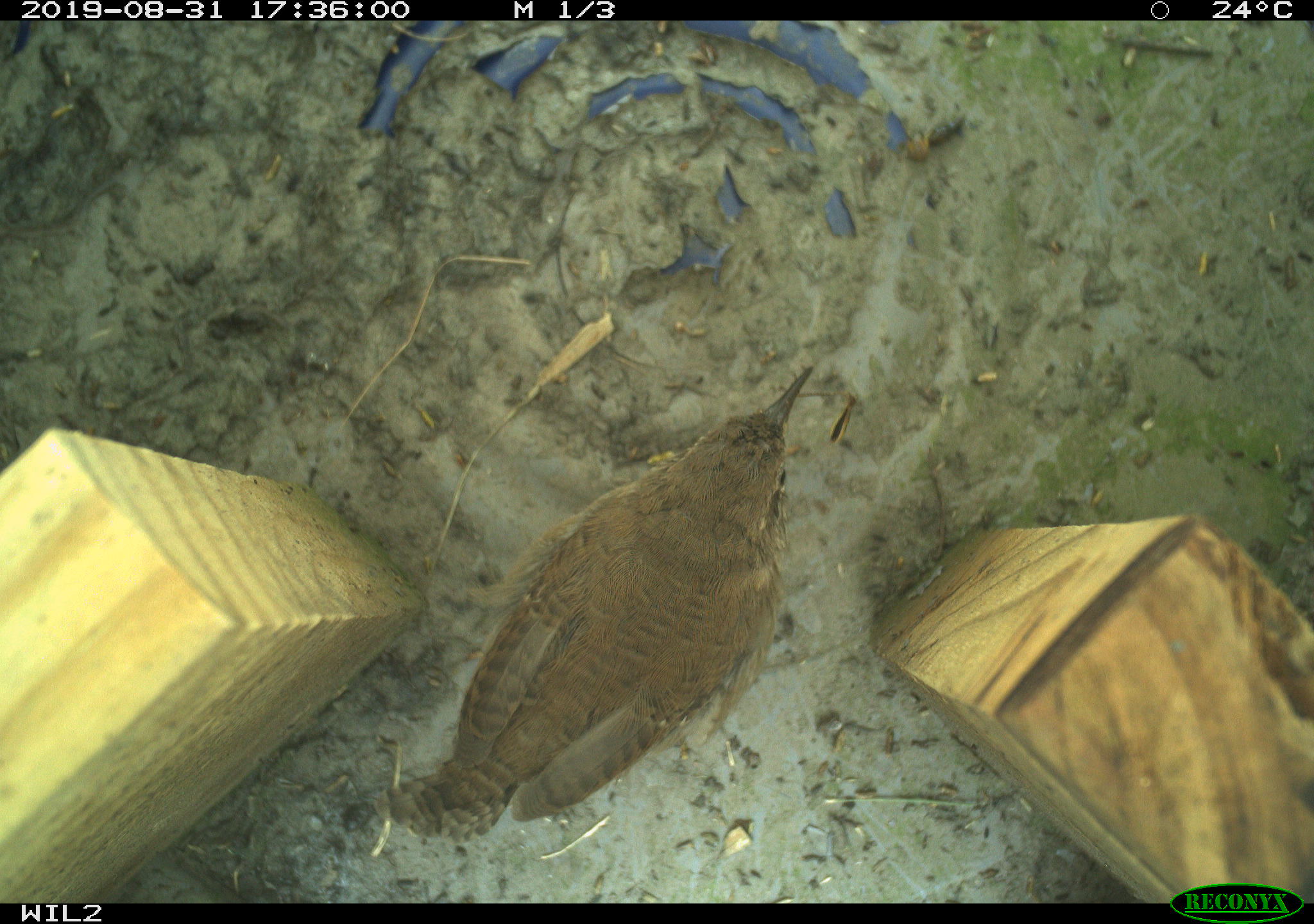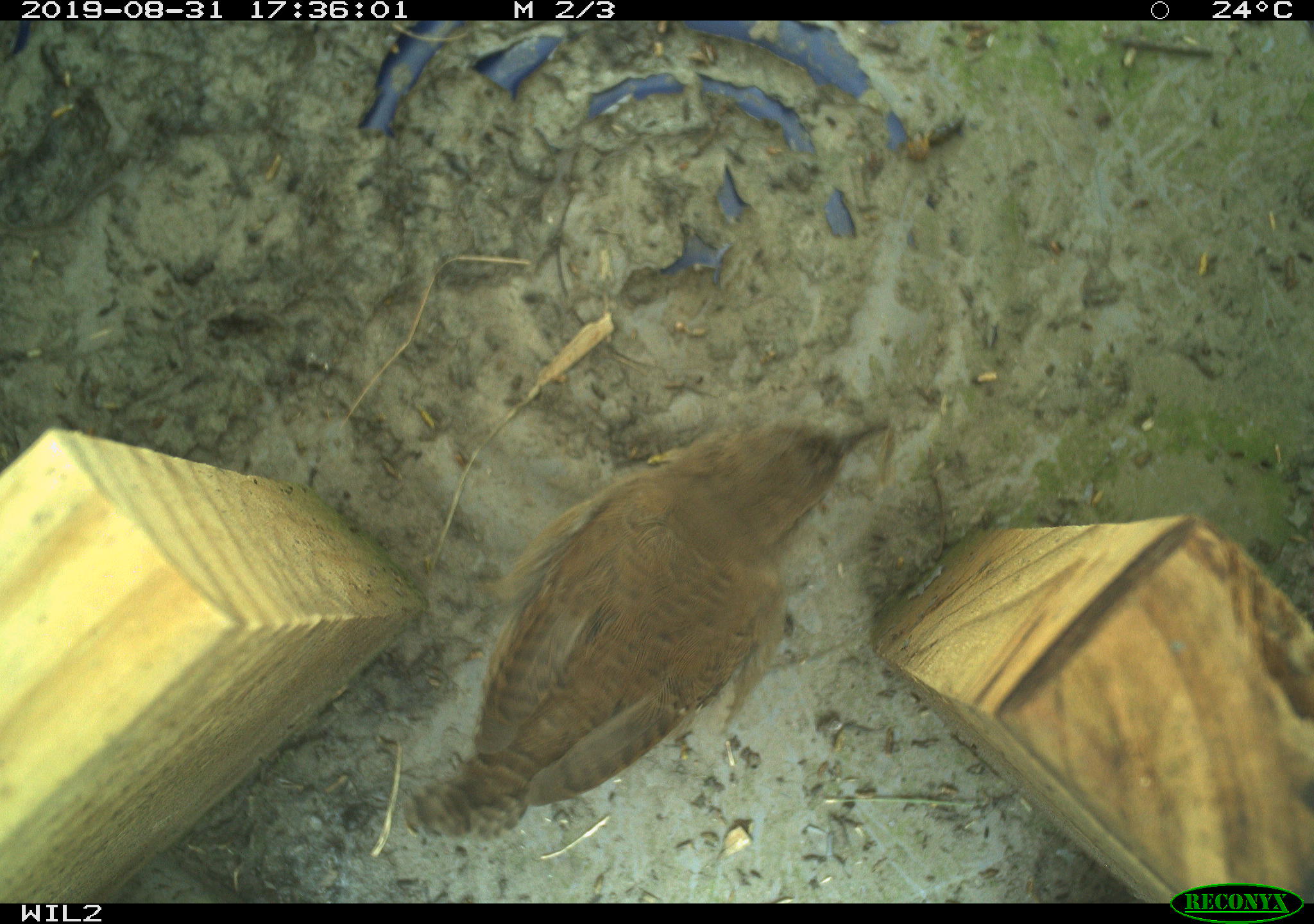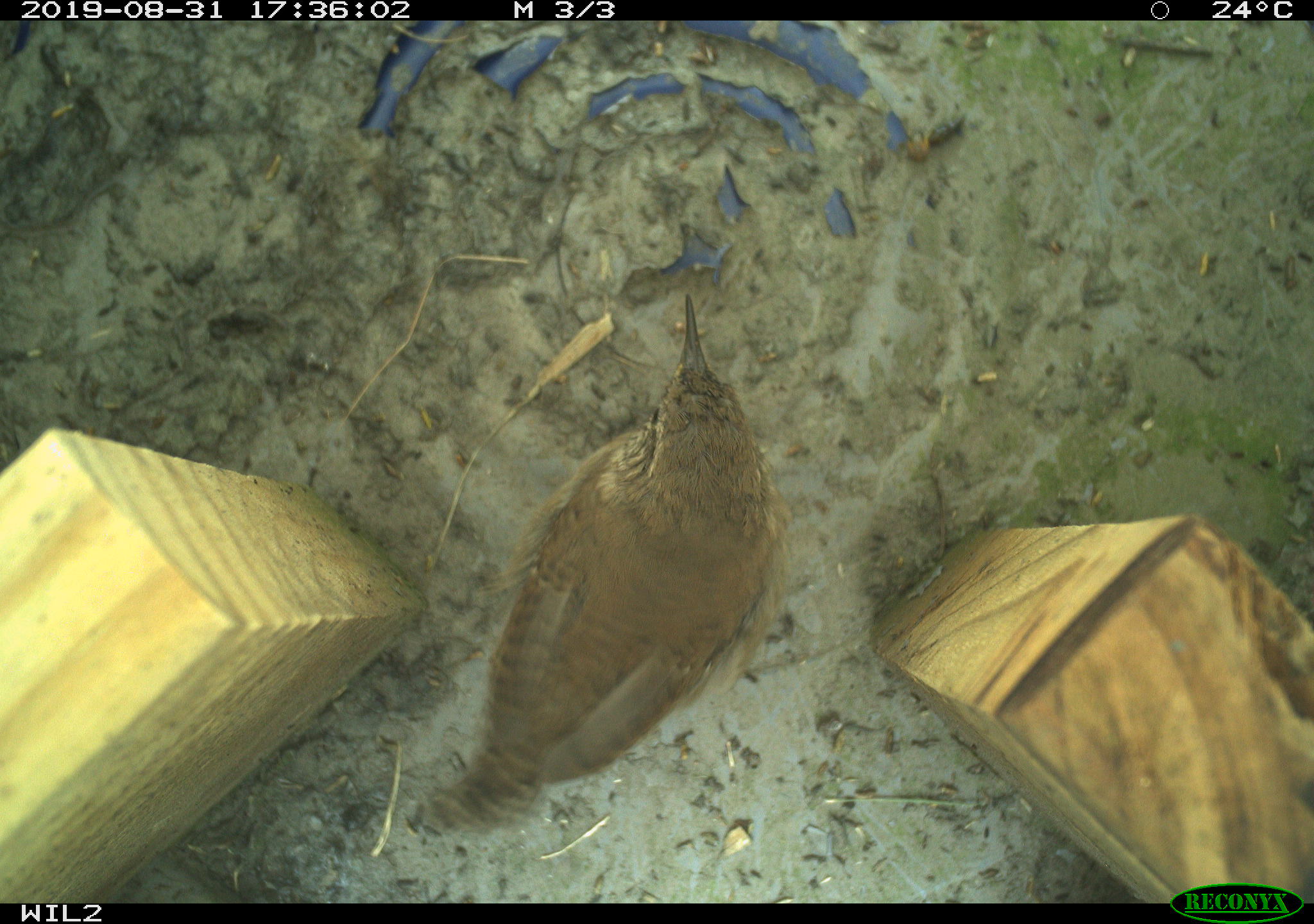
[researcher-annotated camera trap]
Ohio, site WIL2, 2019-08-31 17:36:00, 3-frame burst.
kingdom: Animalia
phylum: Chordata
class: Aves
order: Passeriformes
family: Troglodytidae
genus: Troglodytes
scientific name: Troglodytes aedon aedon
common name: northern house wren